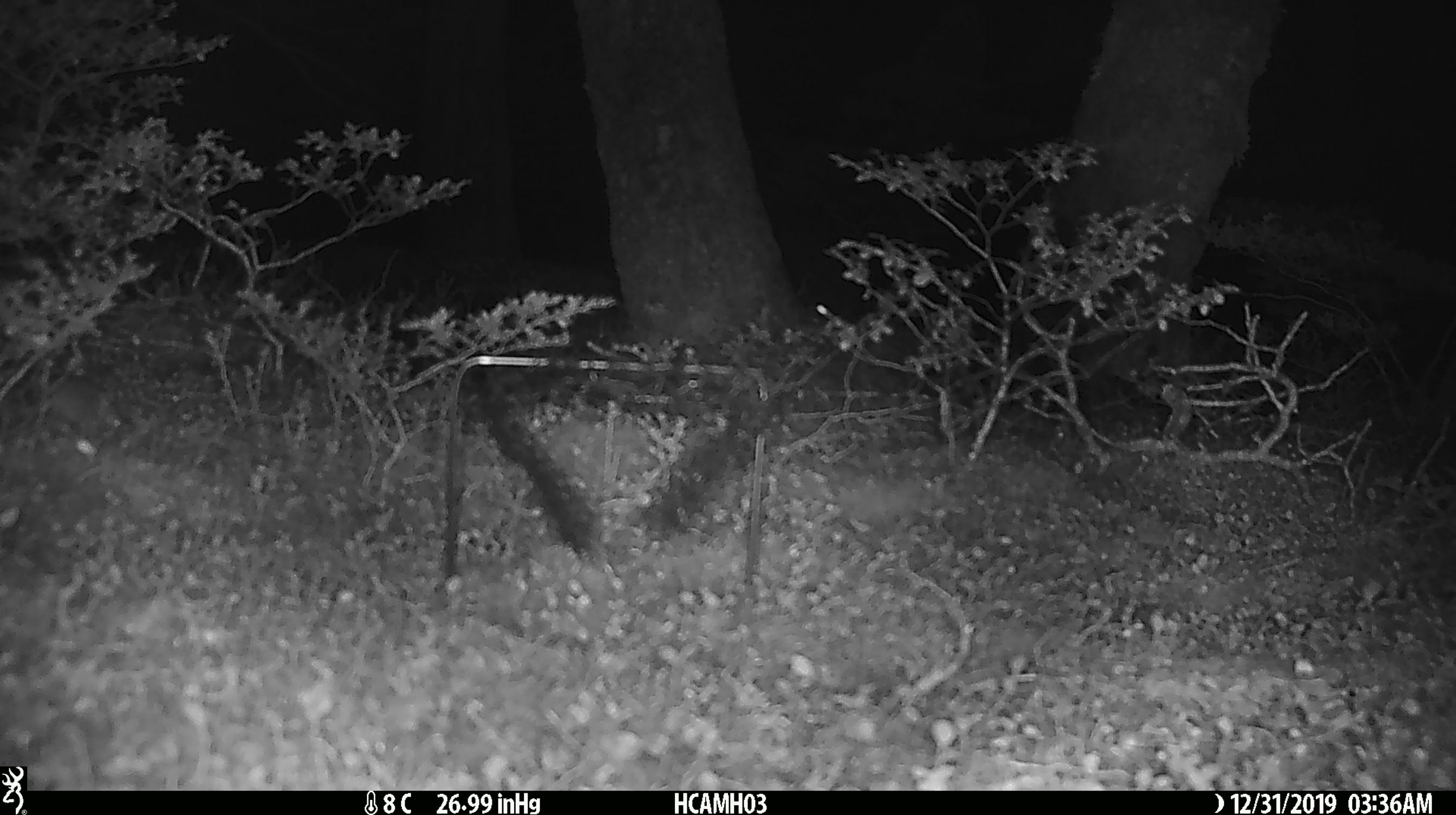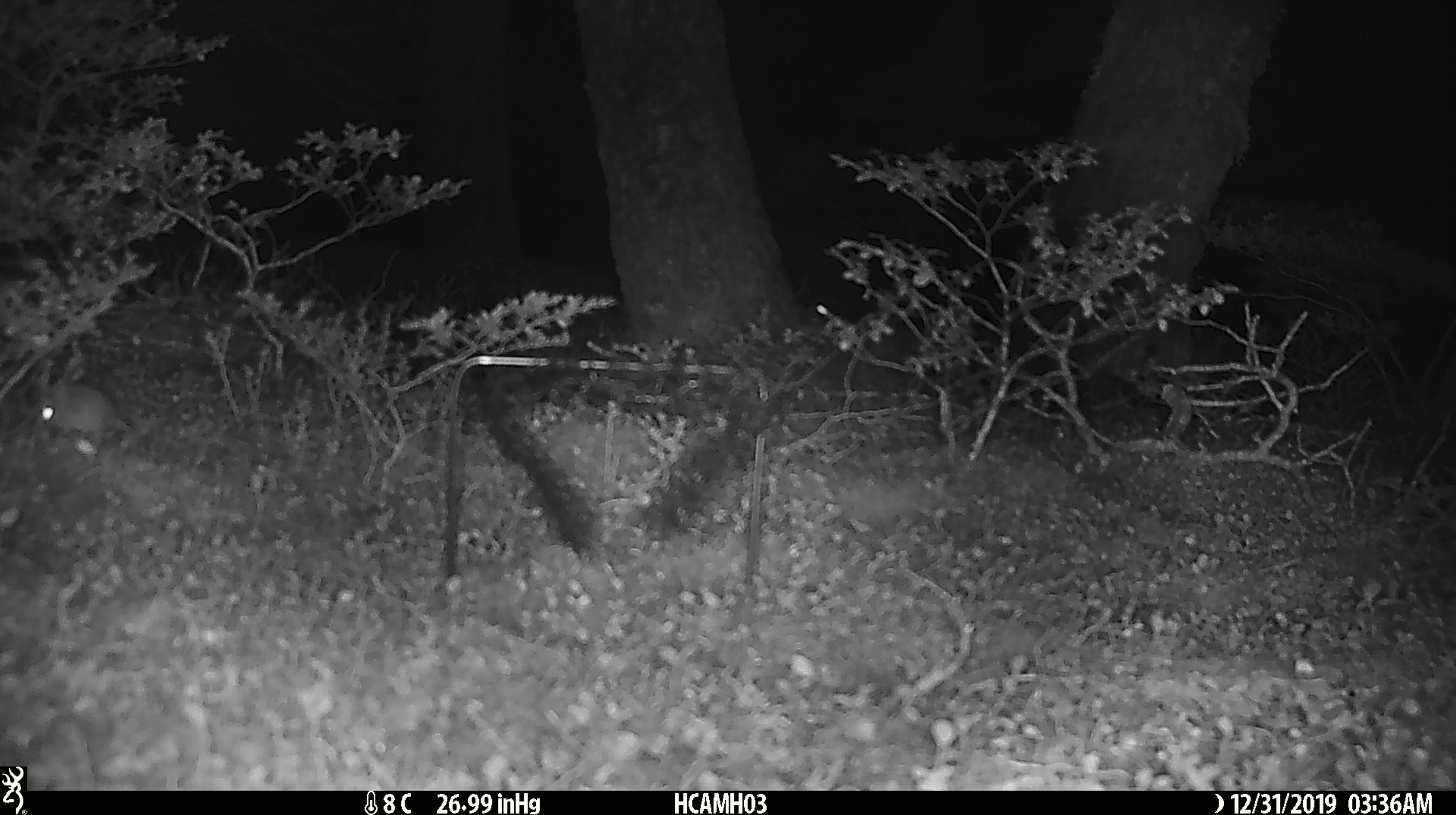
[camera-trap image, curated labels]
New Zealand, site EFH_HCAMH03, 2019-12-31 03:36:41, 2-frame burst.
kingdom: Animalia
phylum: Chordata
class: Mammalia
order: Rodentia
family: Muridae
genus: Mus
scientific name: Mus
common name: mouse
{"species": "mouse (Mus)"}